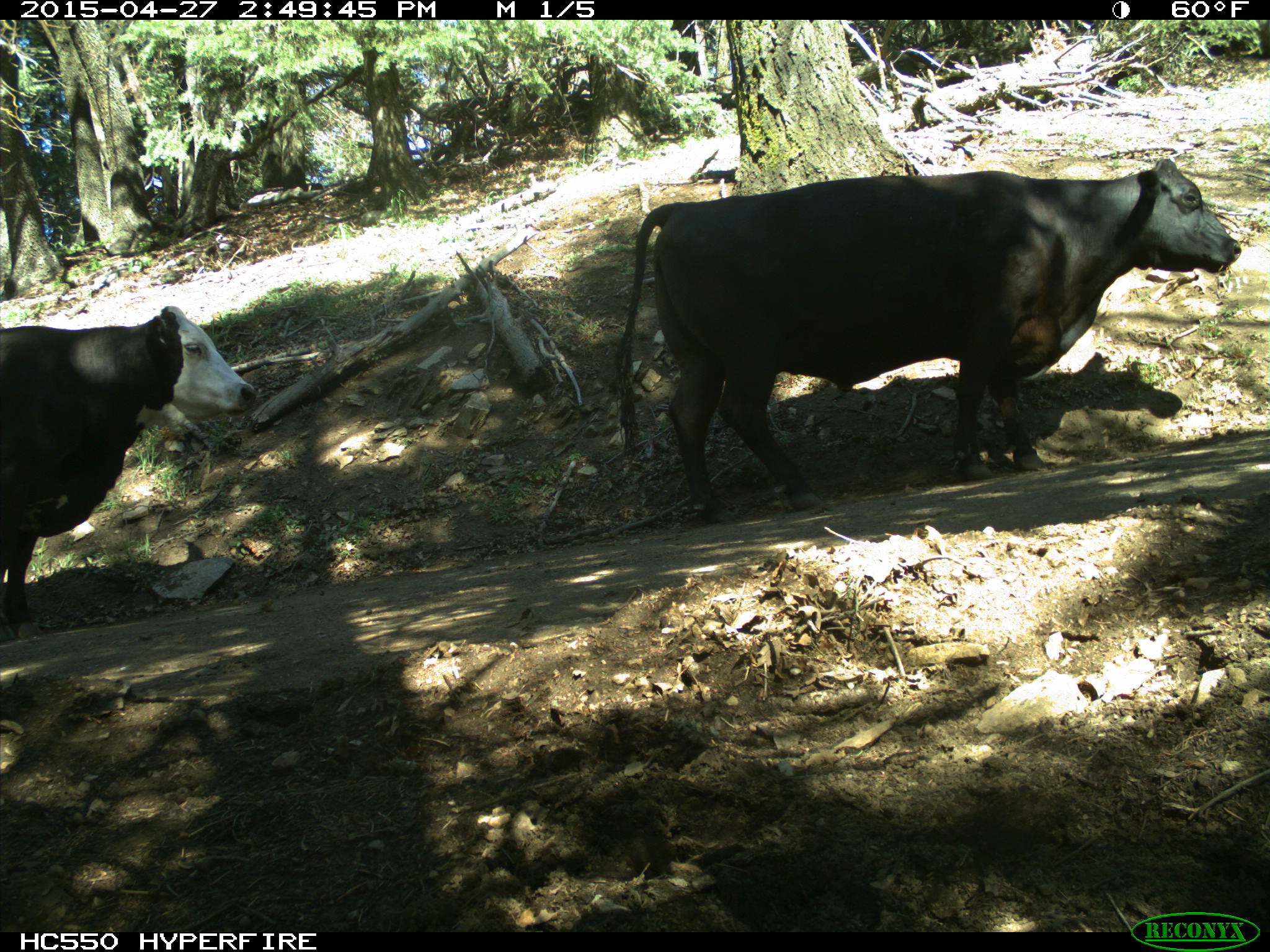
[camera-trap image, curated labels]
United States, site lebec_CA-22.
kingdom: Animalia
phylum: Chordata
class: Mammalia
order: Artiodactyla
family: Bovidae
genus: Bos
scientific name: Bos taurus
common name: domestic cow